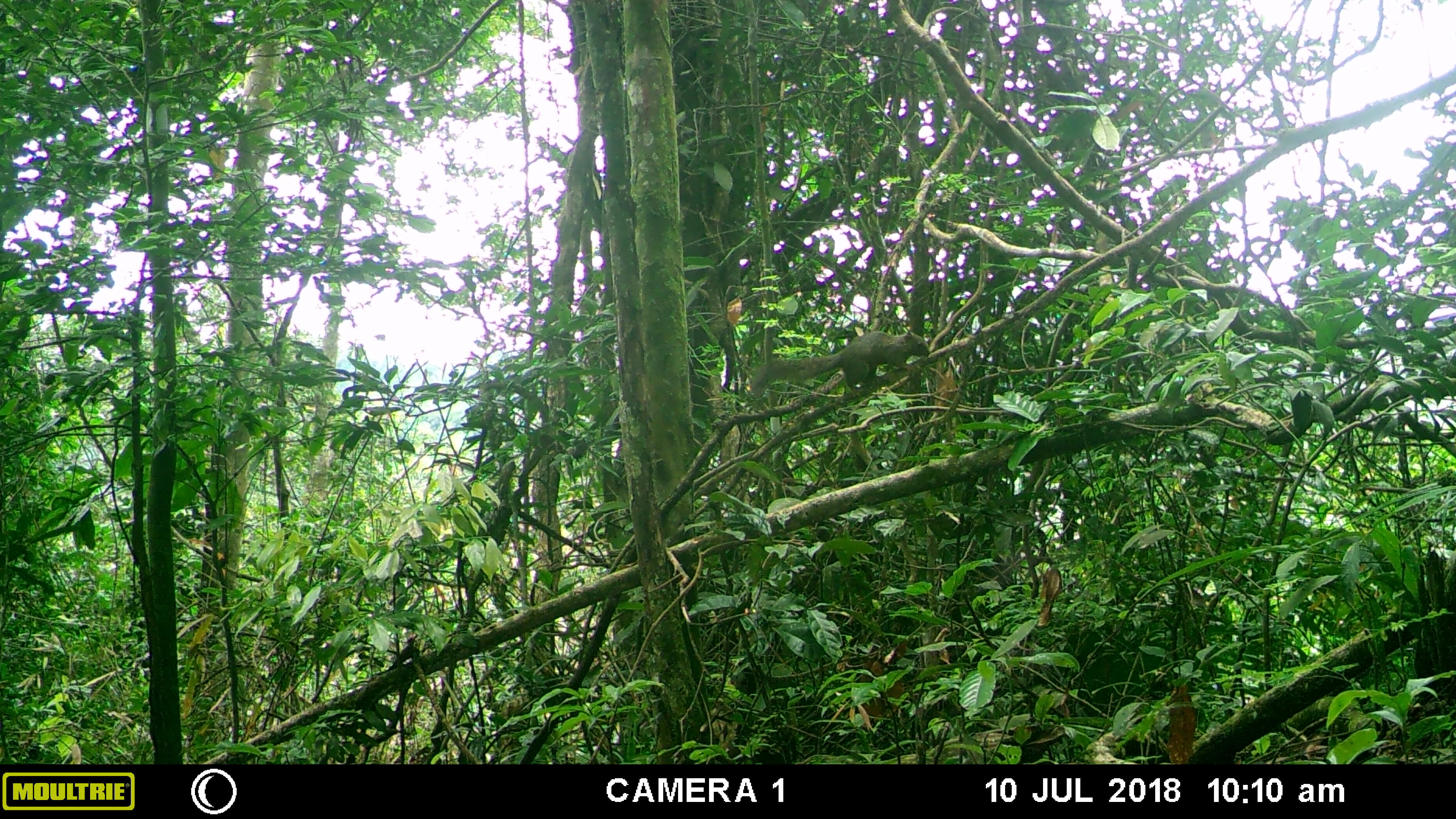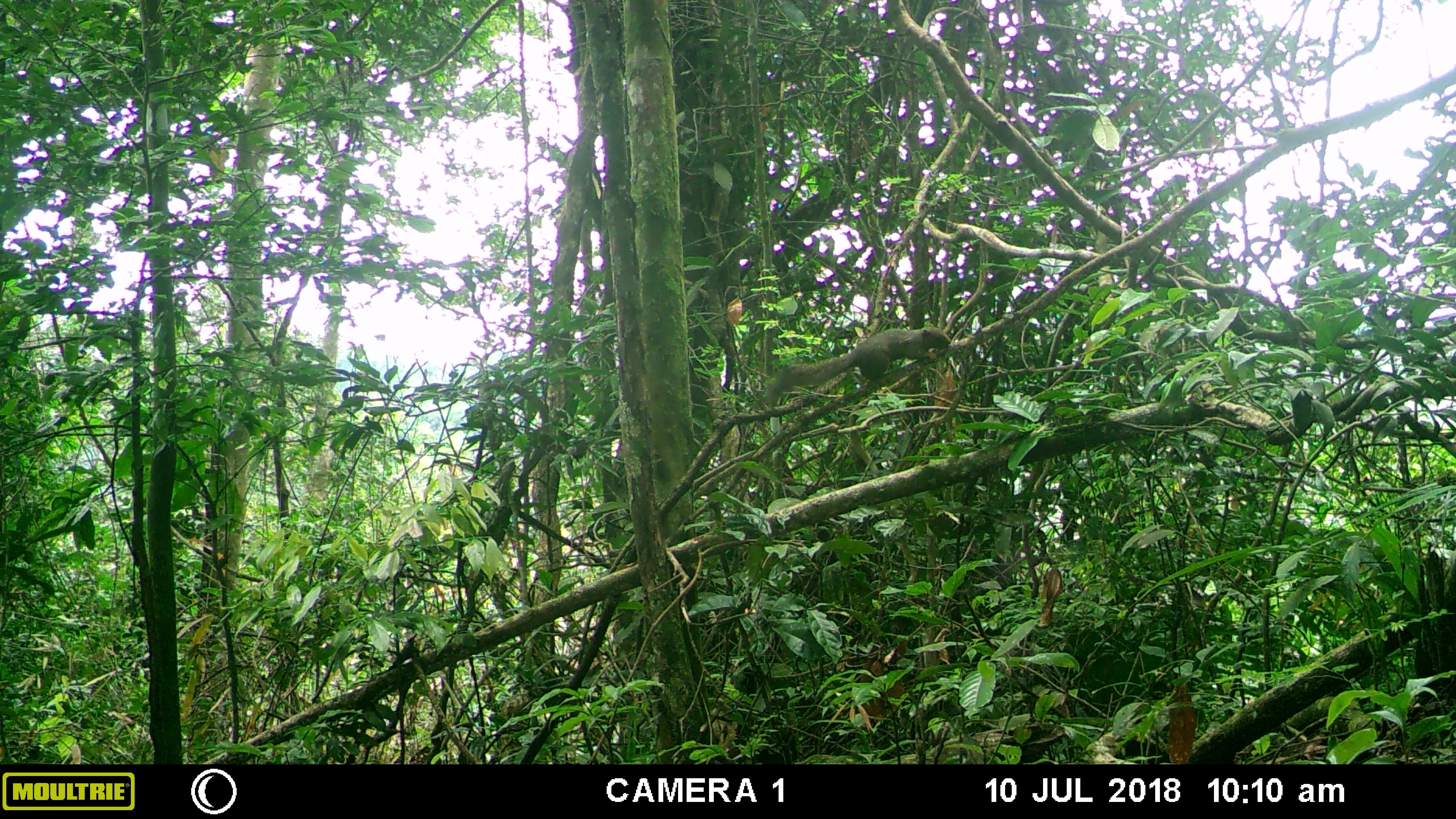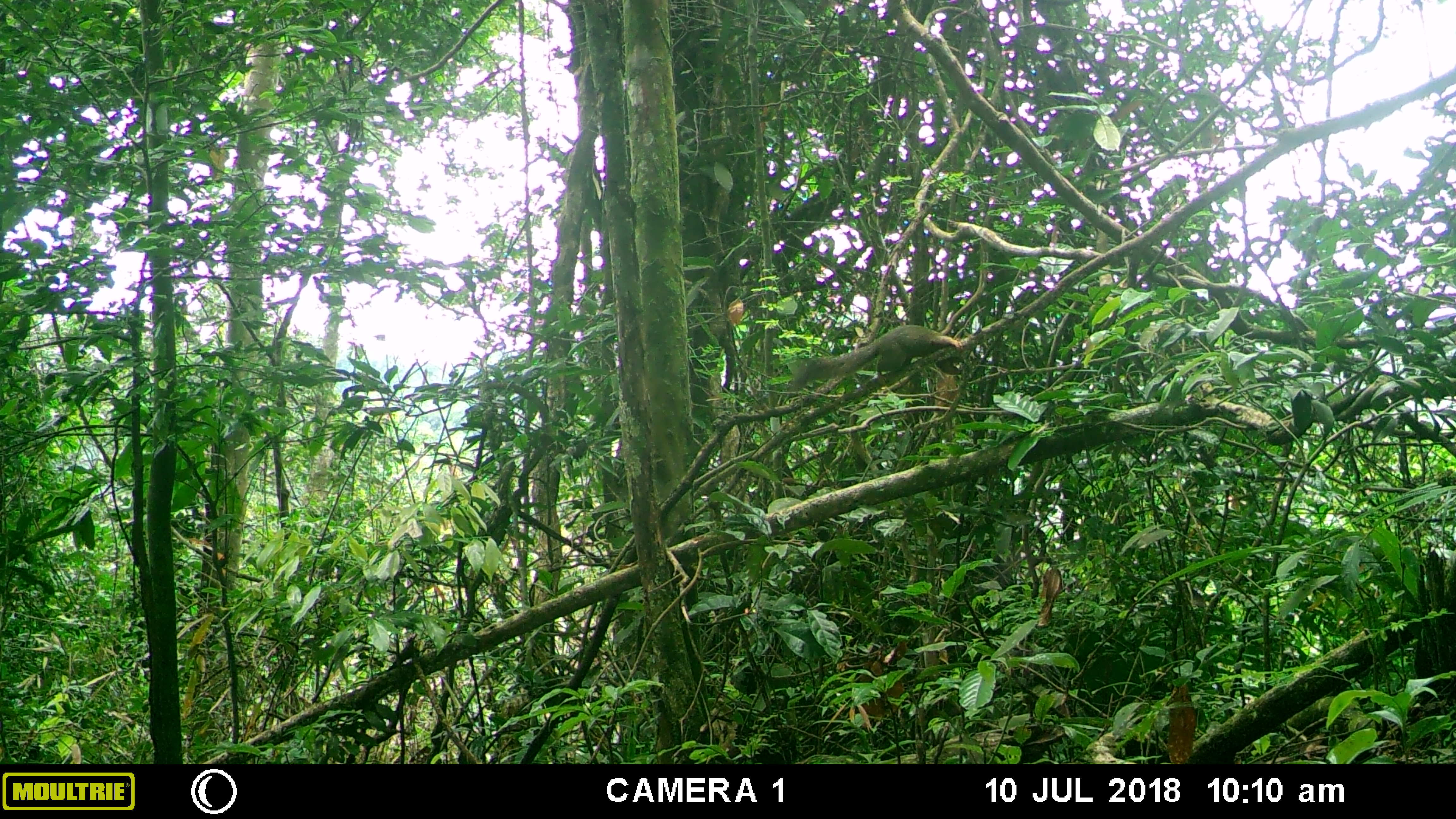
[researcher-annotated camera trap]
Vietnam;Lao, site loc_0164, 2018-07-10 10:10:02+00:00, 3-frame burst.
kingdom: Animalia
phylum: Chordata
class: Mammalia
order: Rodentia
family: Sciuridae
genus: Callosciurus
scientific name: Callosciurus erythraeus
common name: pallas's squirrel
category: pallass squirrel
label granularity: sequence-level